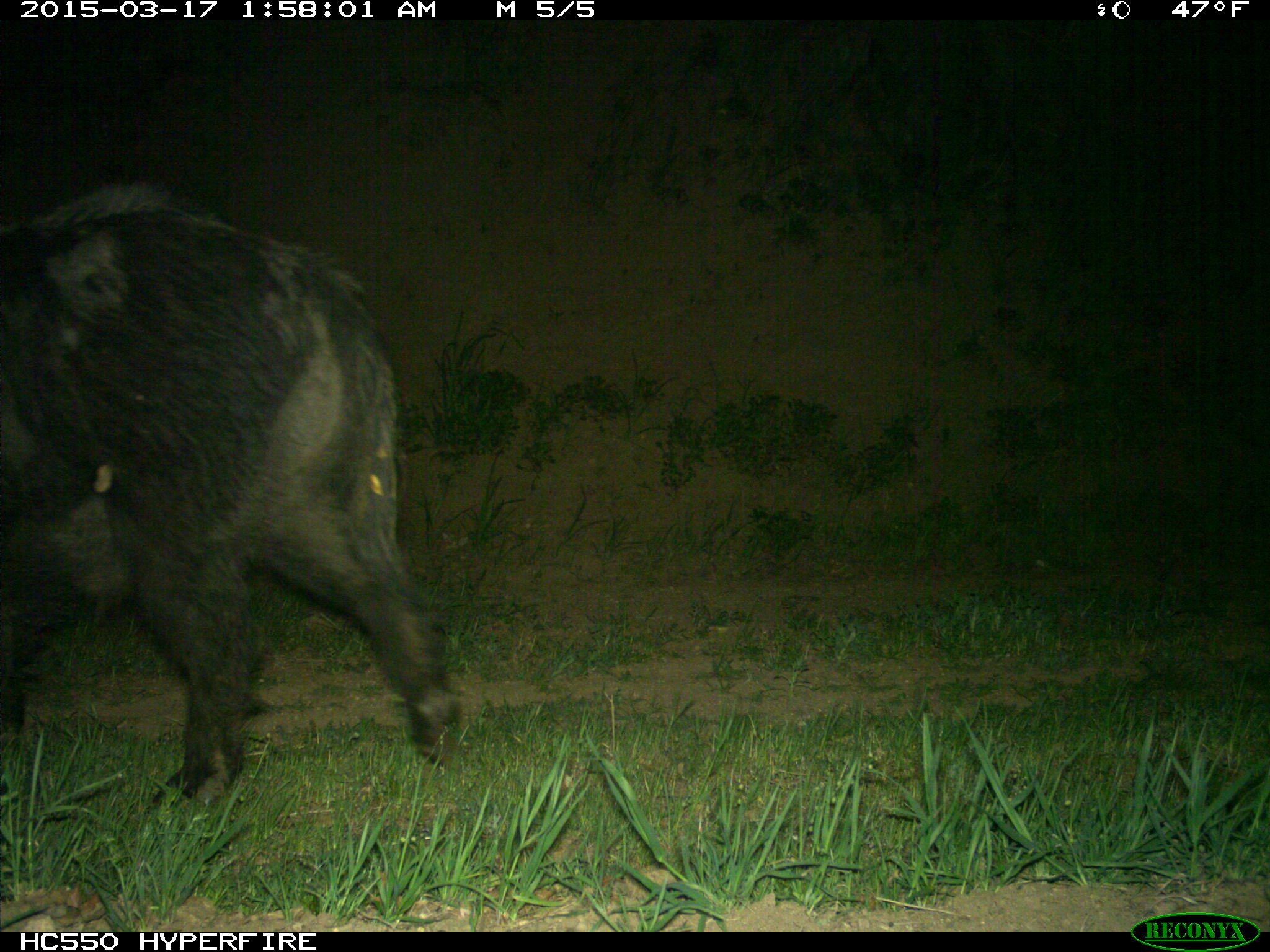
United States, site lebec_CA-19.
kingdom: Animalia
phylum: Chordata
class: Mammalia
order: Artiodactyla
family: Suidae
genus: Sus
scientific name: Sus scrofa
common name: wild boar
Sus scrofa (wild boar).